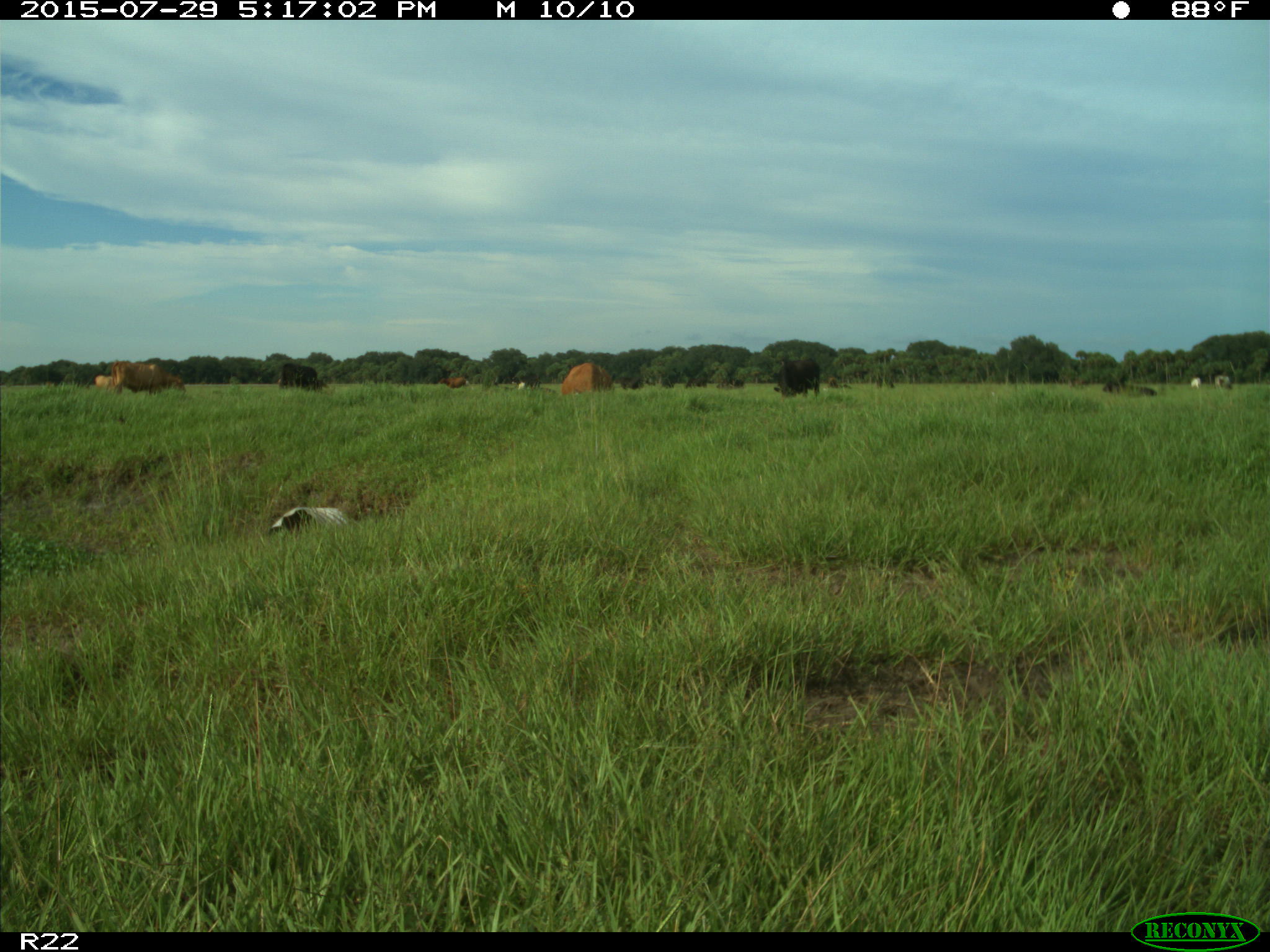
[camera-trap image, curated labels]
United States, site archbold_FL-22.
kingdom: Animalia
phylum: Chordata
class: Mammalia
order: Artiodactyla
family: Bovidae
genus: Bos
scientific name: Bos taurus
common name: domestic cow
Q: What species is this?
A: Bos taurus (domestic cow).